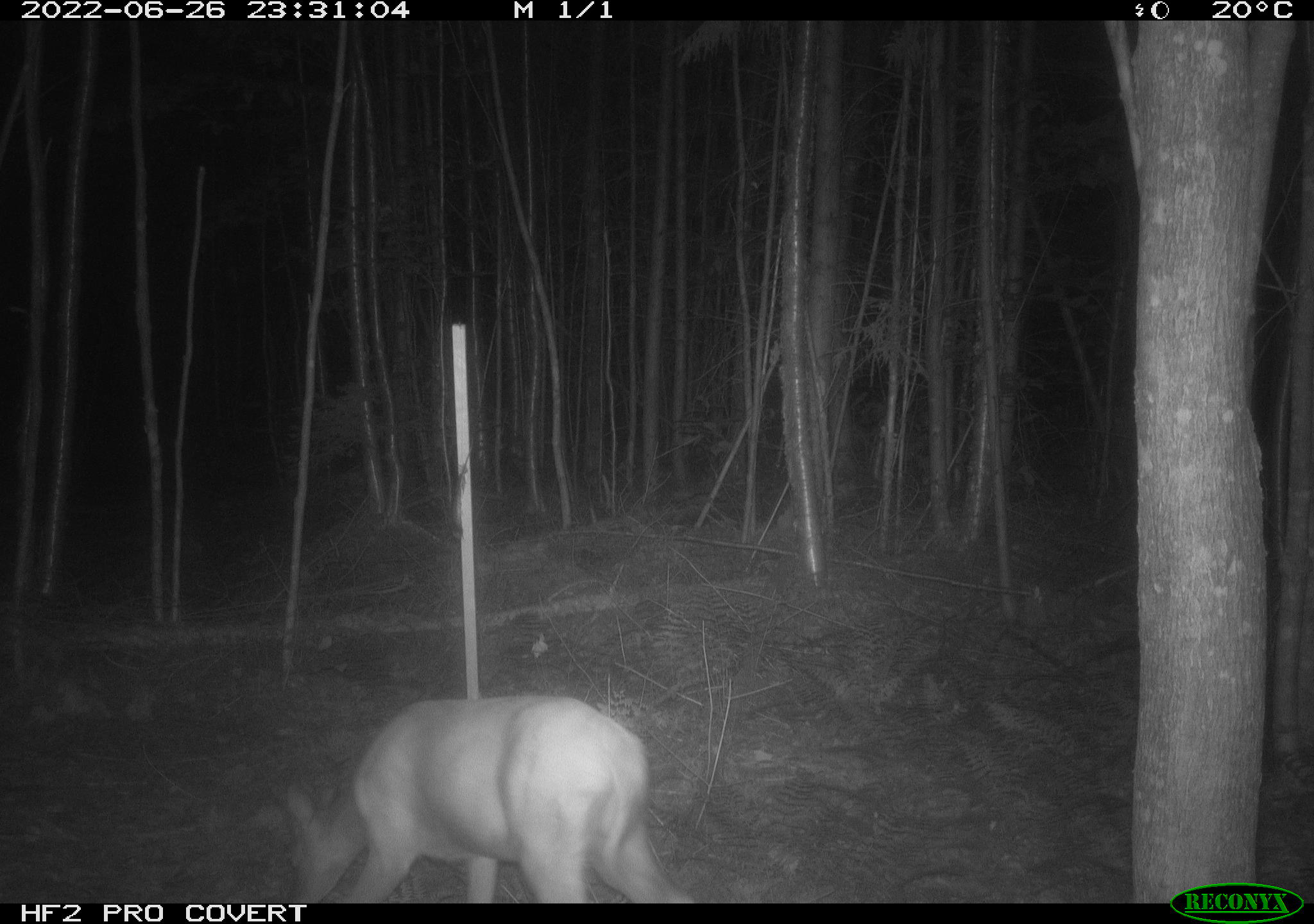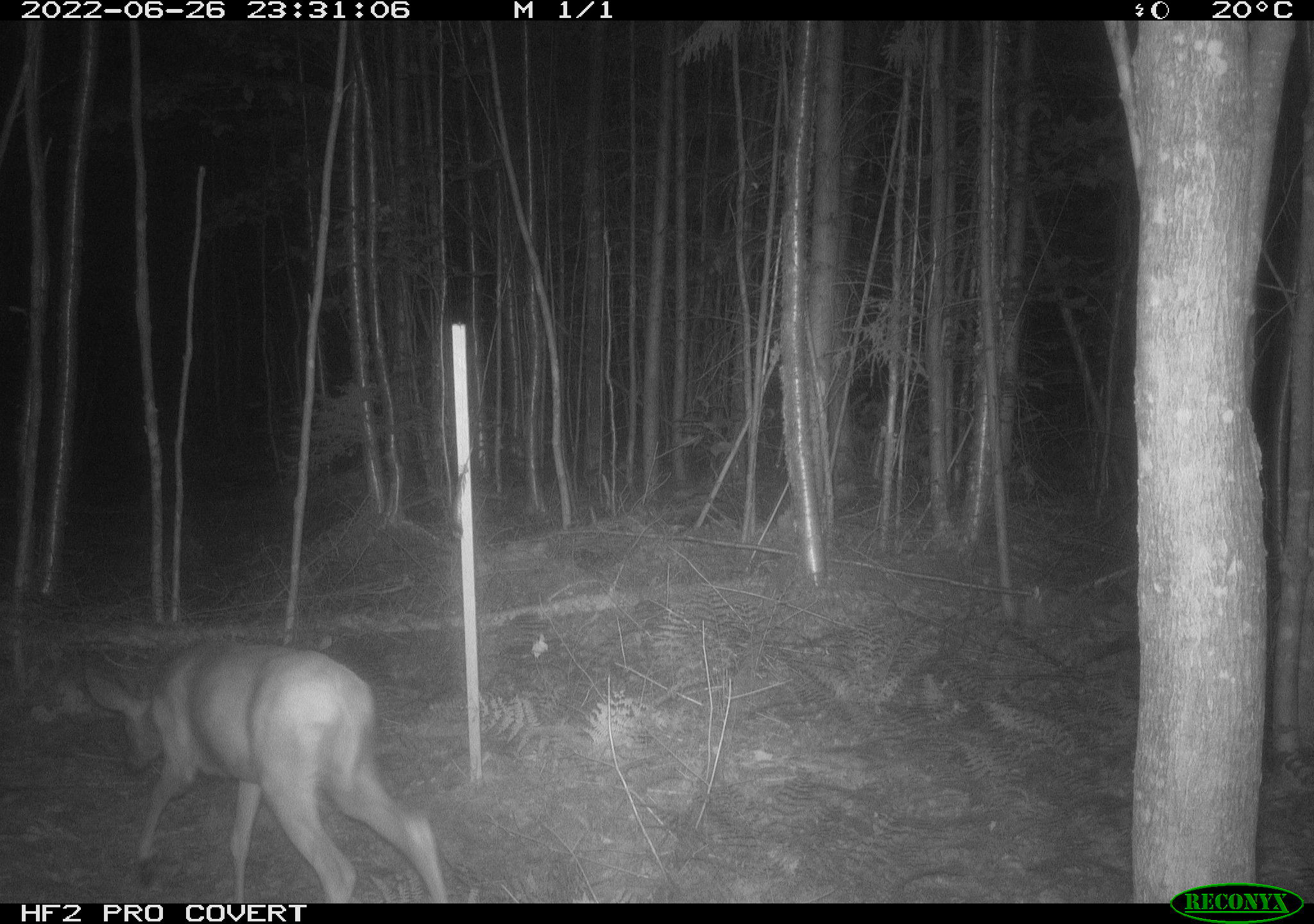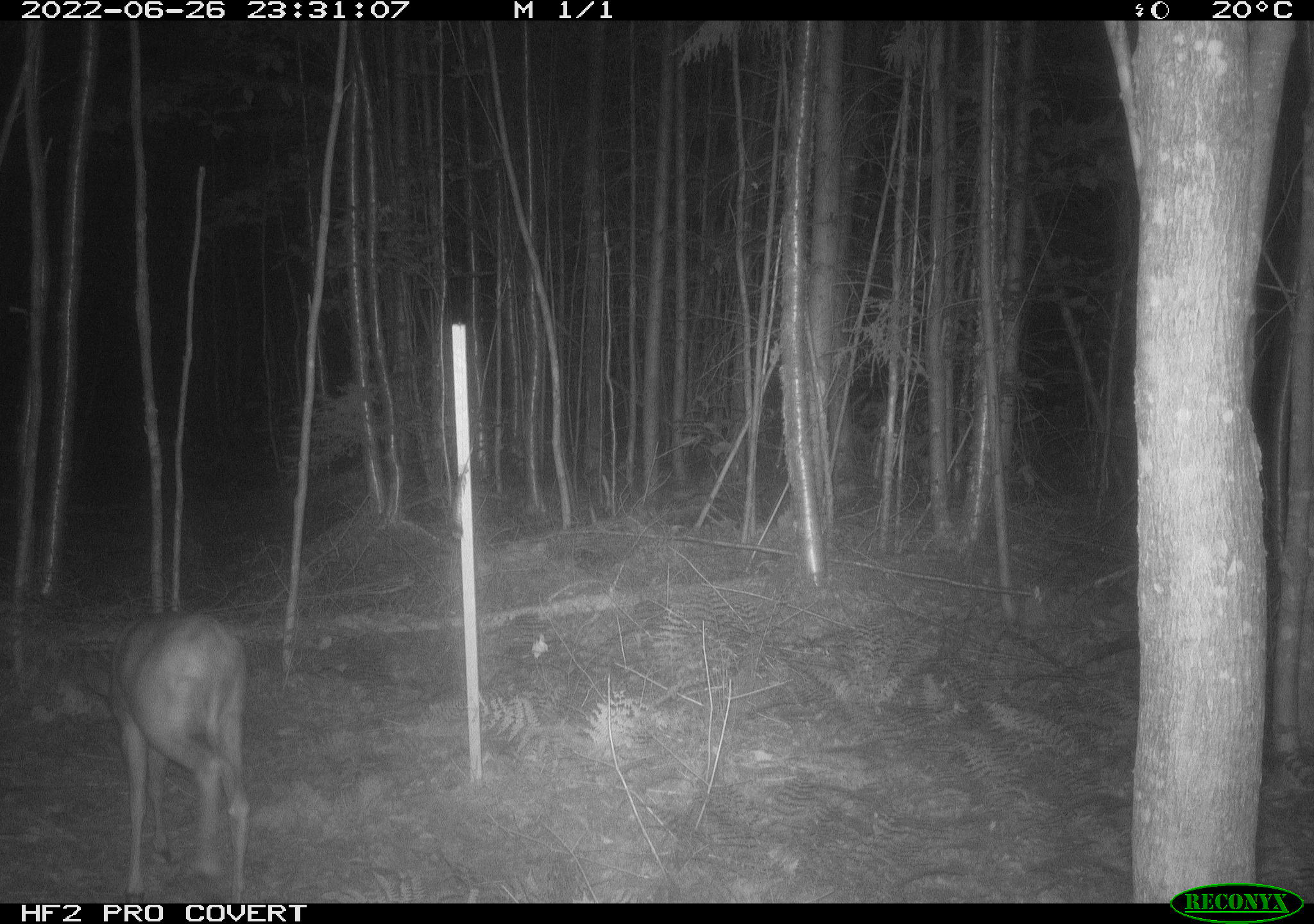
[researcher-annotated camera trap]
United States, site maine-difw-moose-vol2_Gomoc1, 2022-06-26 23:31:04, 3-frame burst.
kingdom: Animalia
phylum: Chordata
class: Mammalia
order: Artiodactyla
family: Cervidae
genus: Odocoileus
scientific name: Odocoileus virginianus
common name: white-tailed deer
White-tailed deer (Odocoileus virginianus).